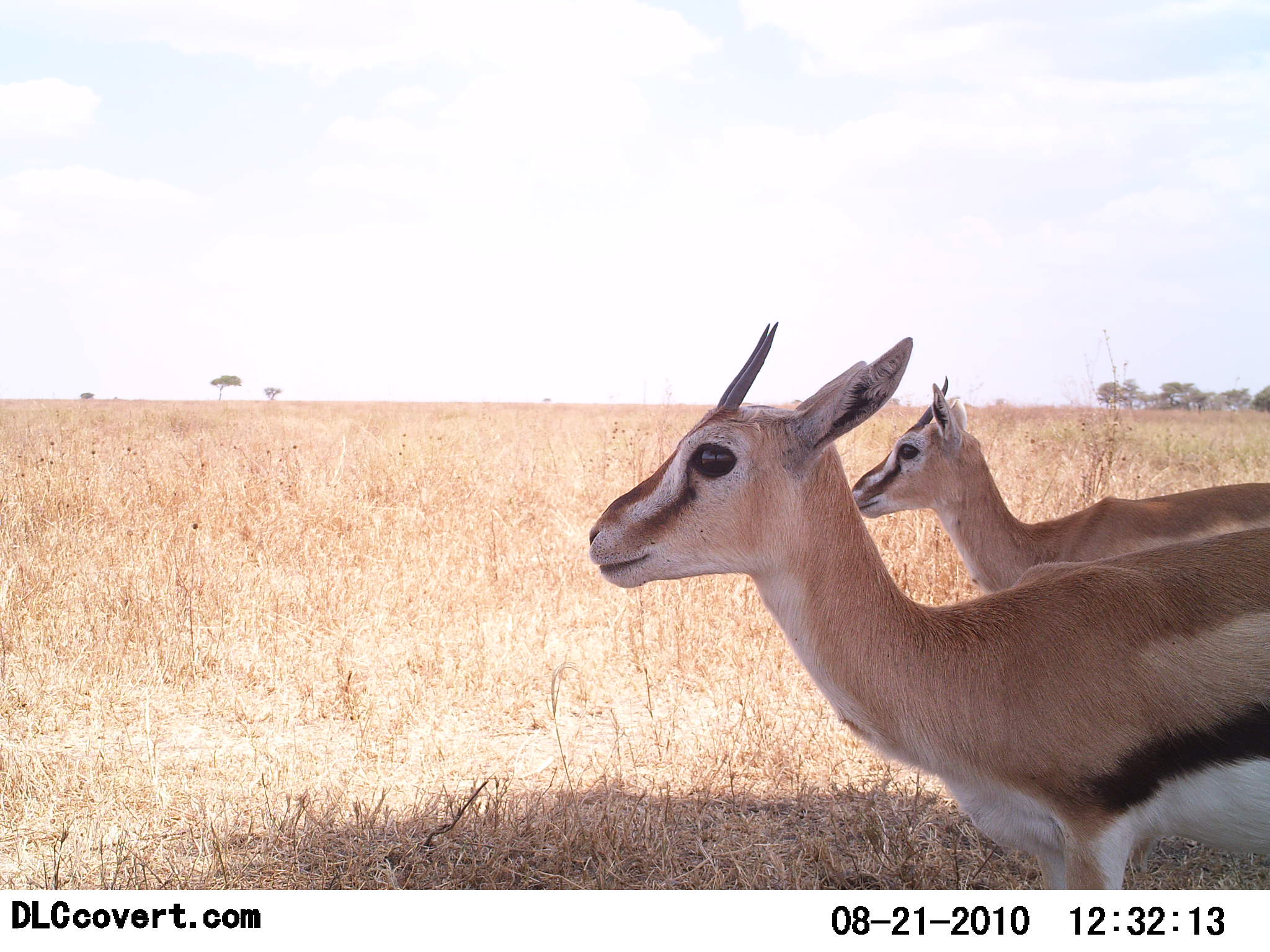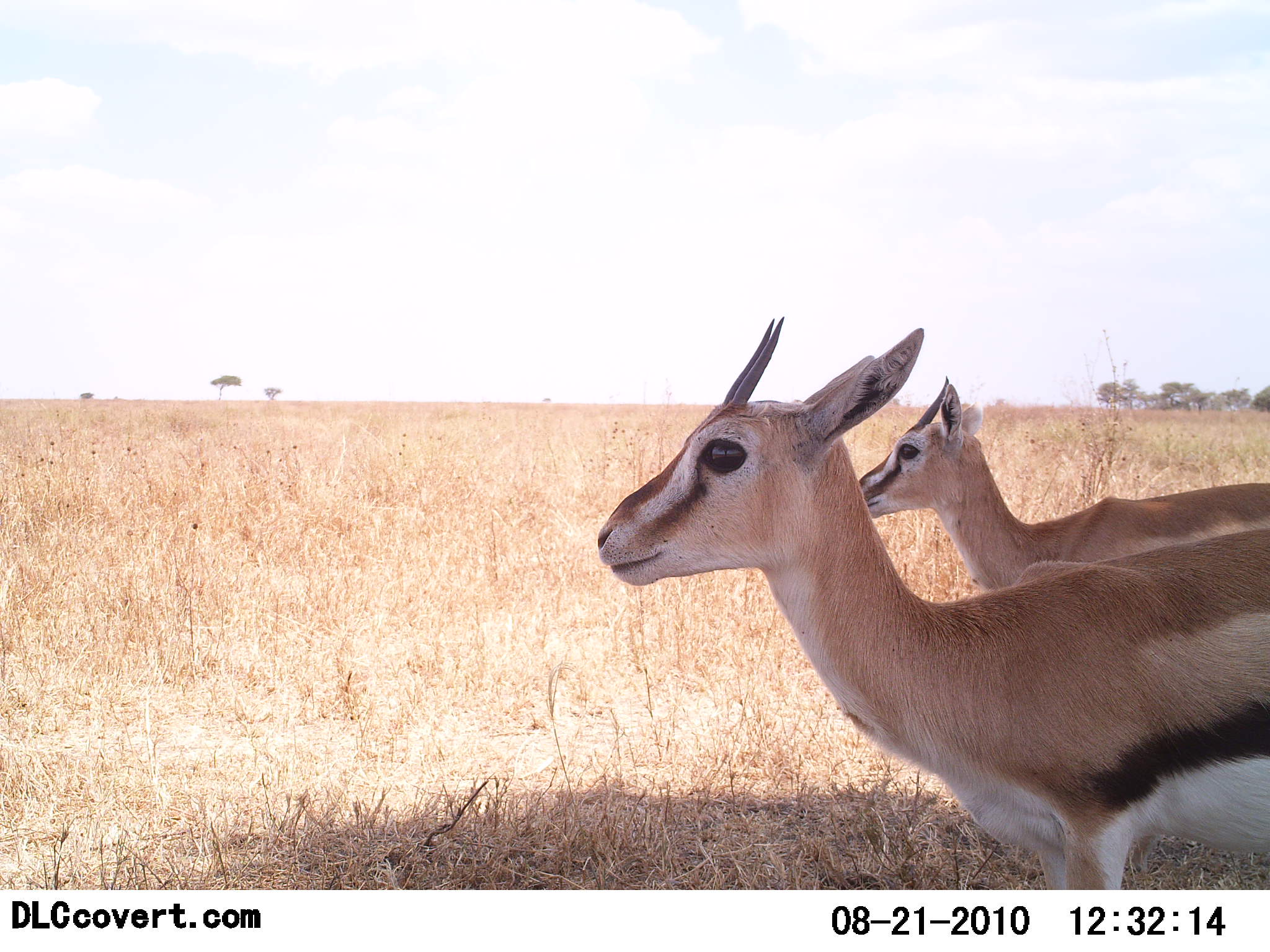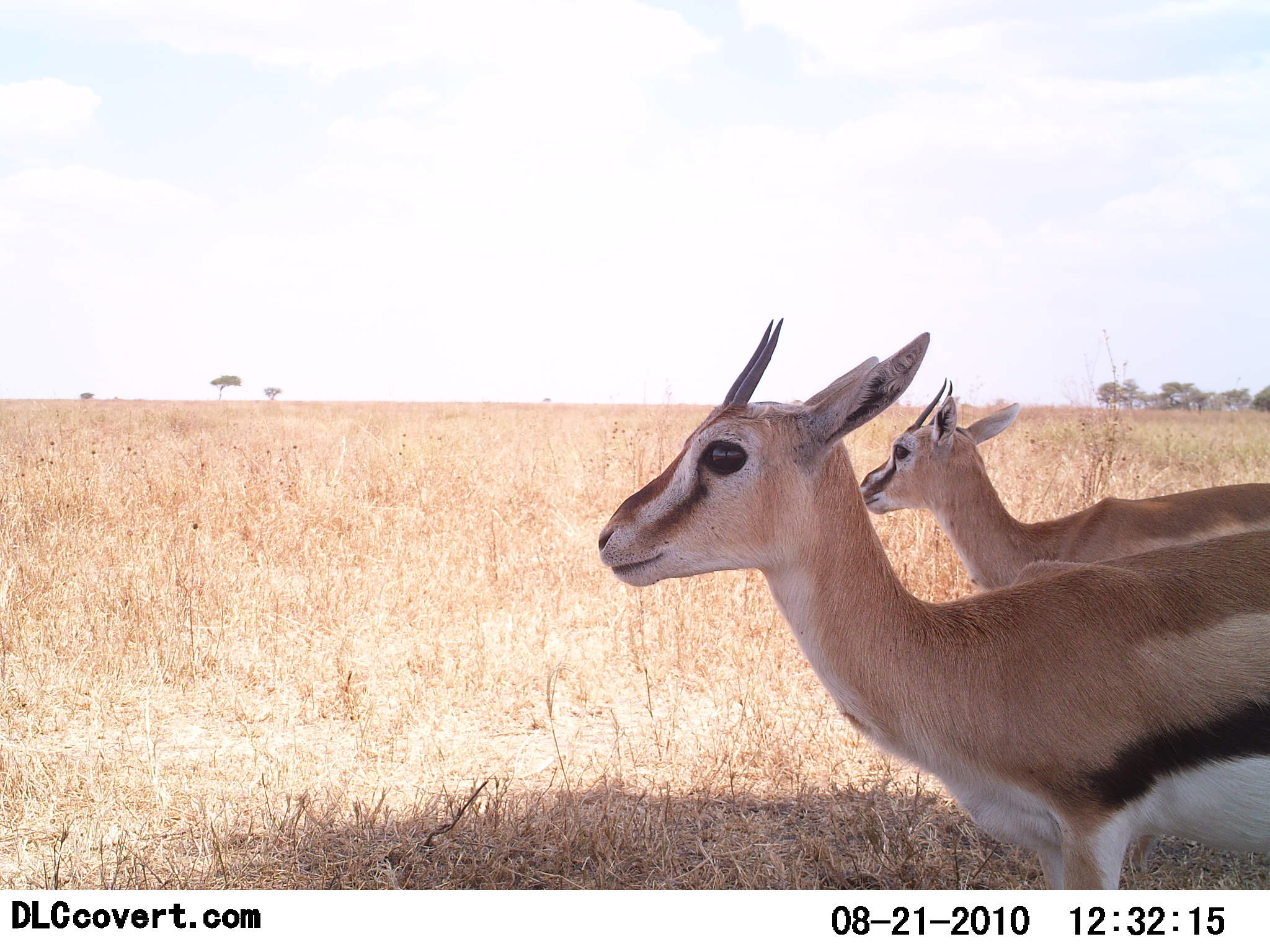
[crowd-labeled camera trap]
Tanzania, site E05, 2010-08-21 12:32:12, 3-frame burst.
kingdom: Animalia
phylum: Chordata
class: Mammalia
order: Artiodactyla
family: Bovidae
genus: Eudorcas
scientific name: Eudorcas thomsonii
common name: thomson's gazelle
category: gazellethomsons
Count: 2.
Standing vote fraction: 100%.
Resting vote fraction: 0%.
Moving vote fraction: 0%.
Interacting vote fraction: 0%.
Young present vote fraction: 0%.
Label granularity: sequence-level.